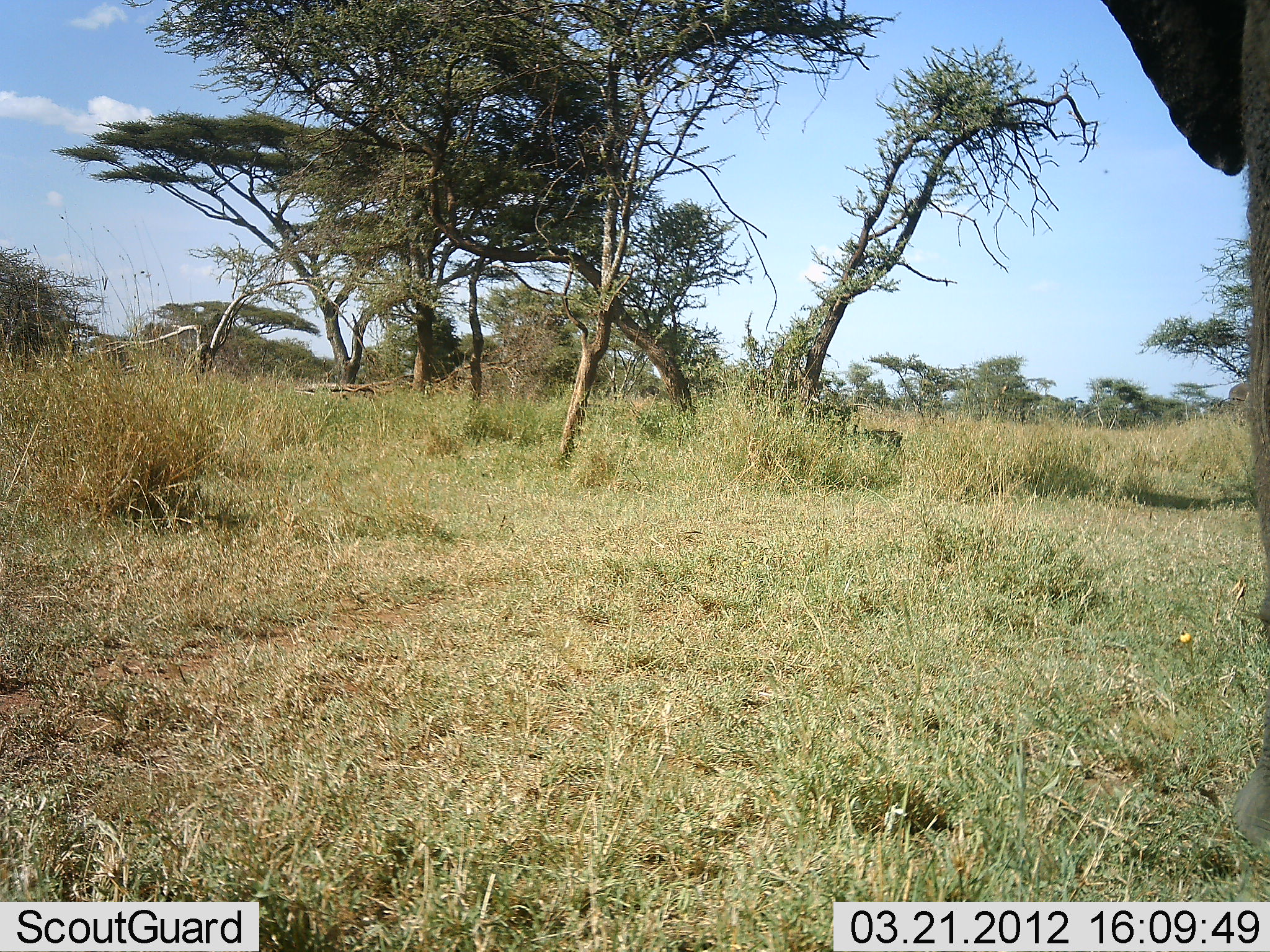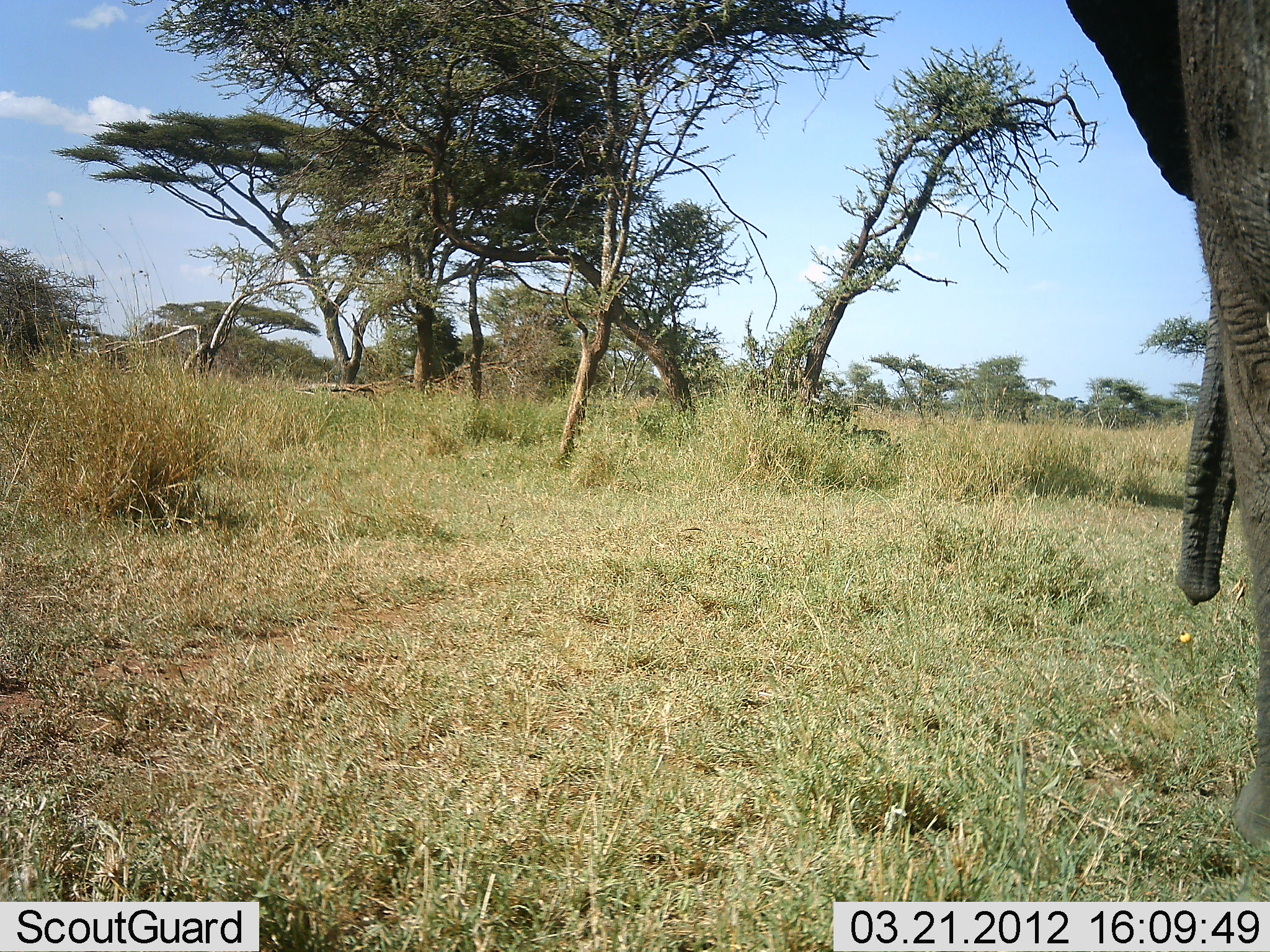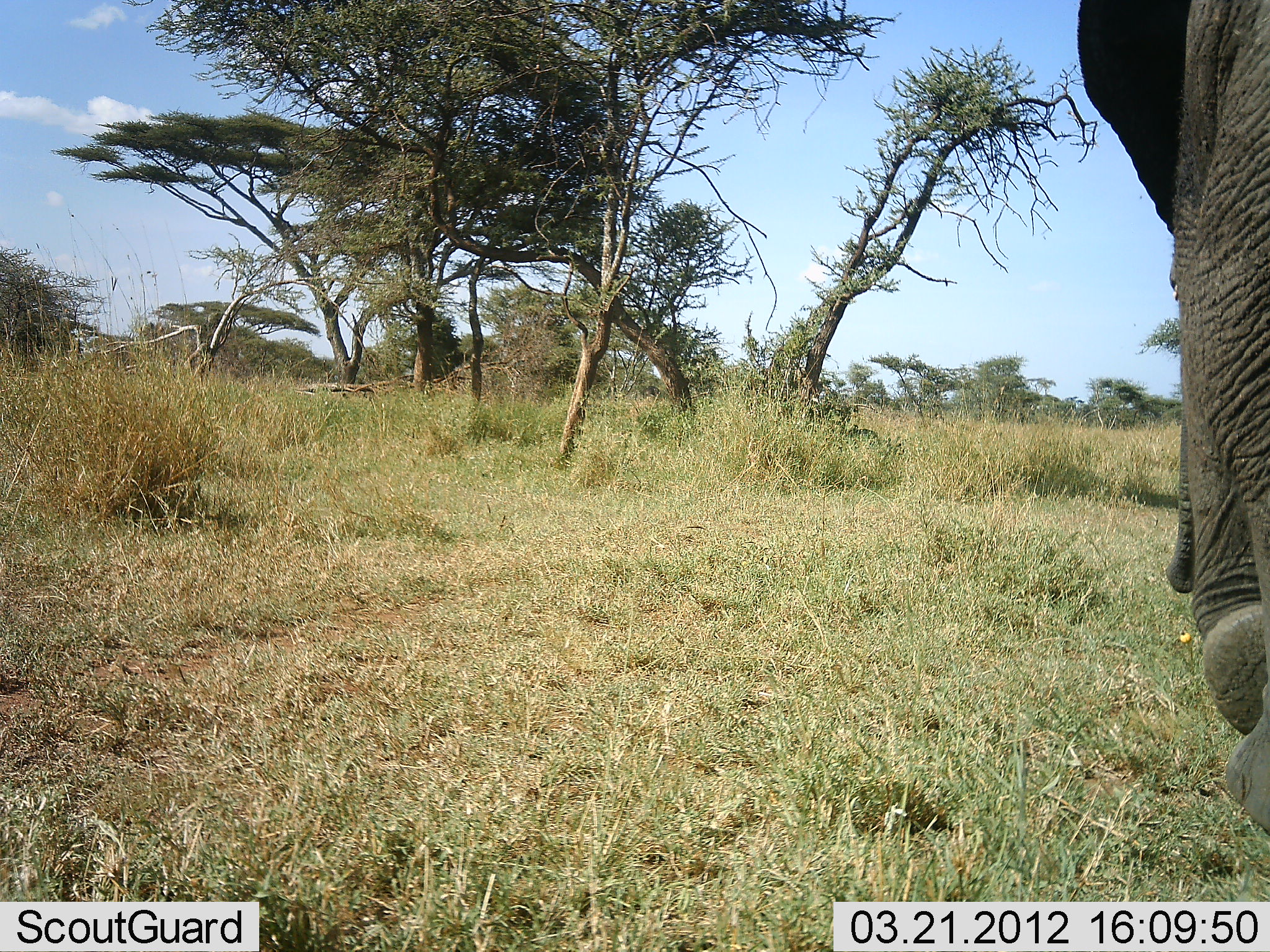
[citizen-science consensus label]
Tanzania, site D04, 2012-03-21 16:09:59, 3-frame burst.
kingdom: Animalia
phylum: Chordata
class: Mammalia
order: Proboscidea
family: Elephantidae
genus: Loxodonta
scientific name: Loxodonta africana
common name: african bush elephant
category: elephant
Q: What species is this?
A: Elephant (african bush elephant) (Loxodonta africana).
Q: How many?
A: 1.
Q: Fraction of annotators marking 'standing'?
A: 32%.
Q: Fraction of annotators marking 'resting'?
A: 0%.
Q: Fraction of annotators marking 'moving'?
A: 68%.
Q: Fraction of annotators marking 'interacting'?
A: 0%.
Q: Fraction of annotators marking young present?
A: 4%.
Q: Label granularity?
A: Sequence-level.